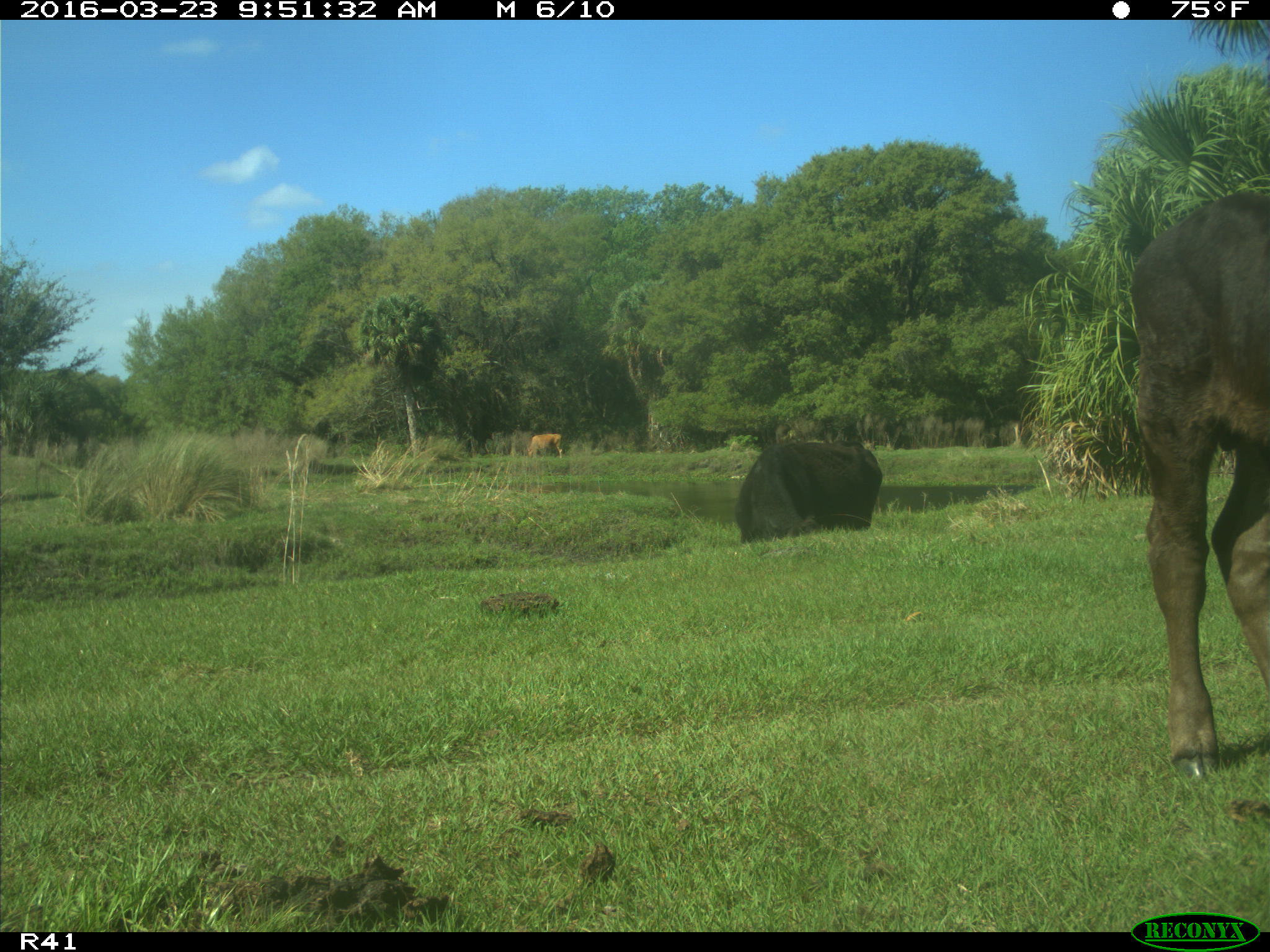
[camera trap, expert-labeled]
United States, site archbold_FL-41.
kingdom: Animalia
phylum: Chordata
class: Mammalia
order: Artiodactyla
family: Bovidae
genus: Bos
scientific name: Bos taurus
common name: domestic cow